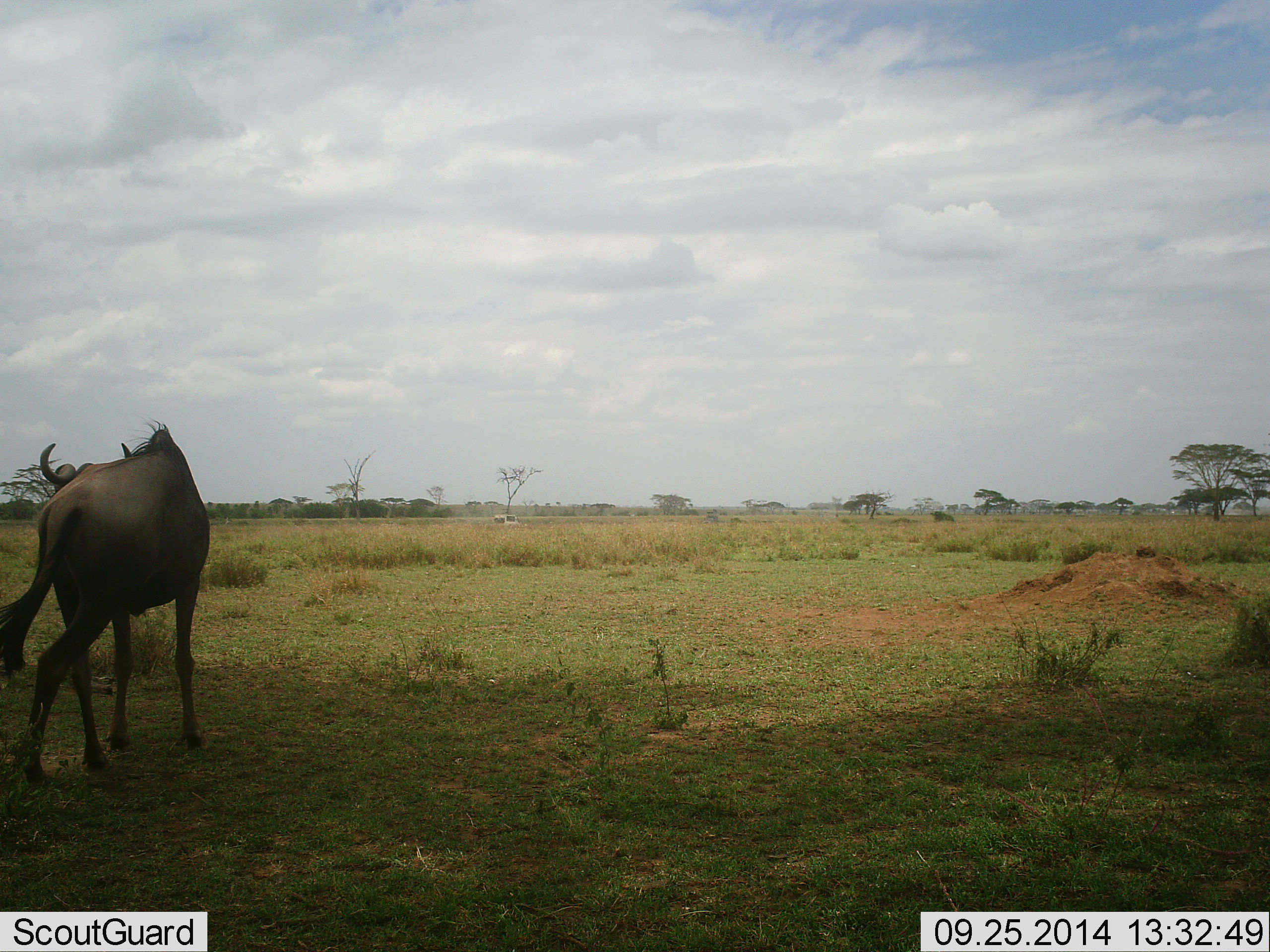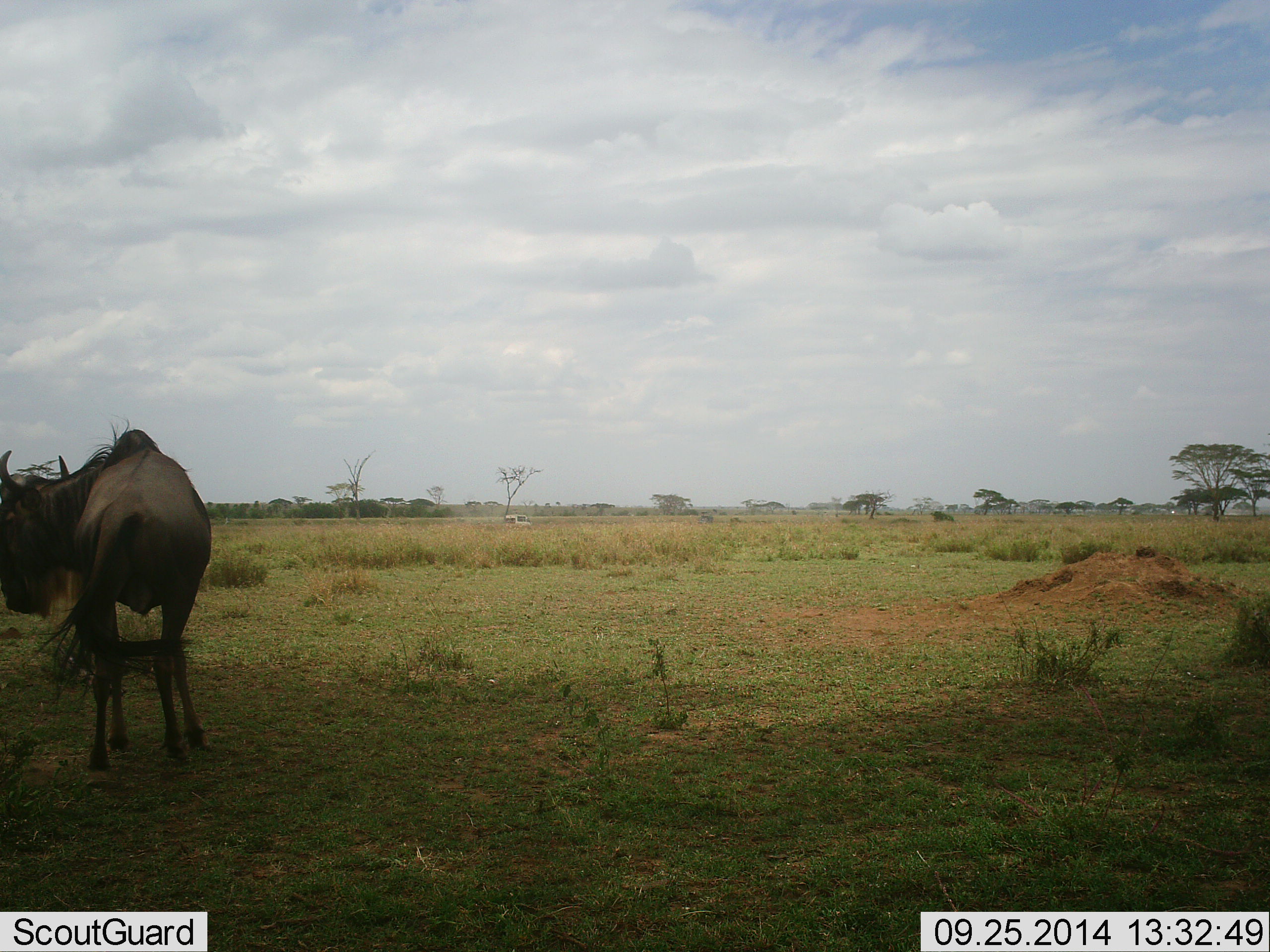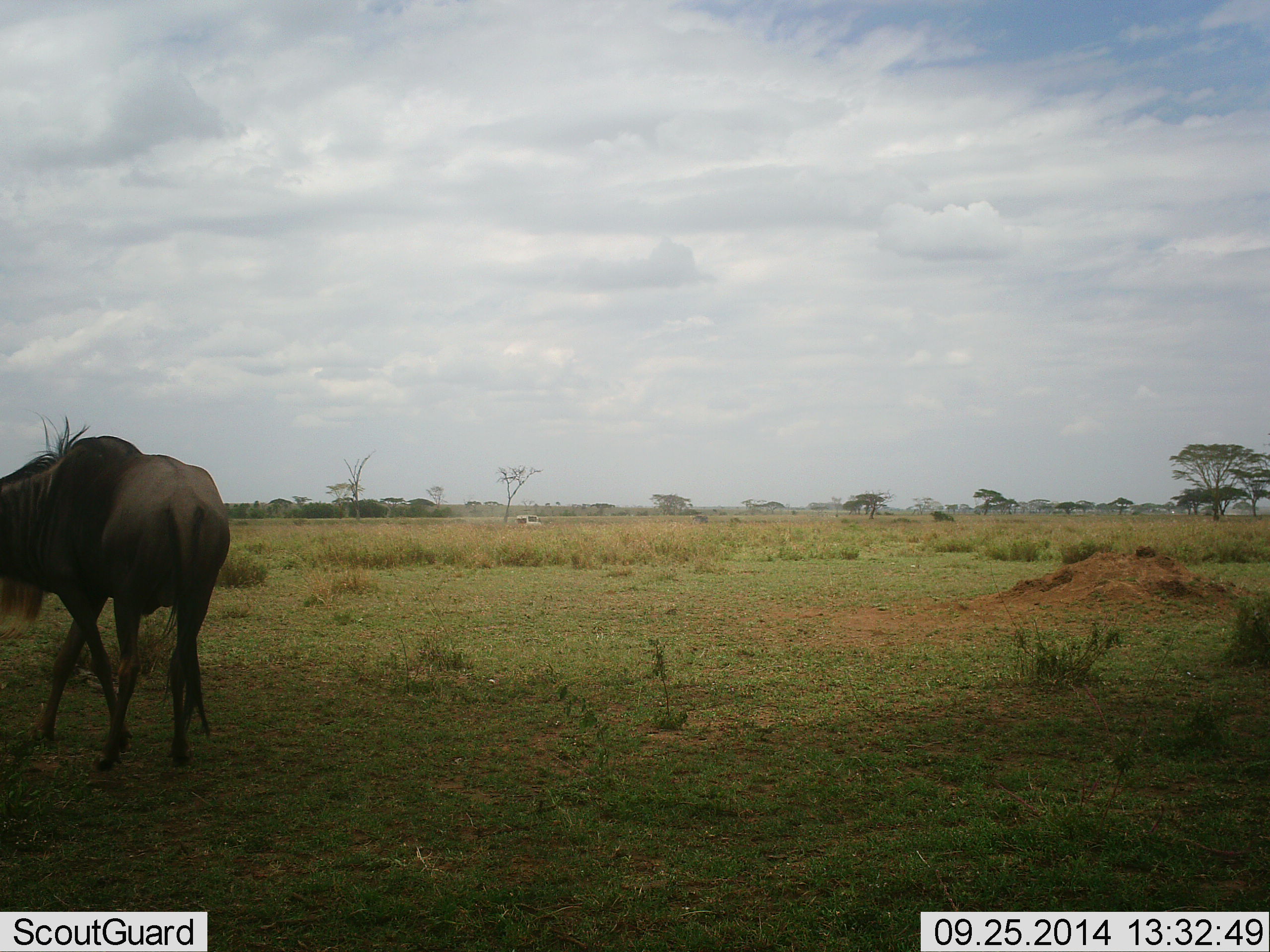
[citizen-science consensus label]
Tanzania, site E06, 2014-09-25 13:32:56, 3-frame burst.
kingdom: Animalia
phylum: Chordata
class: Mammalia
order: Artiodactyla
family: Bovidae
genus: Connochaetes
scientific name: Connochaetes taurinus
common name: blue wildebeest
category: wildebeest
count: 1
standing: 29%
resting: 14%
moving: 64%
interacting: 0%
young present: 0%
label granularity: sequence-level